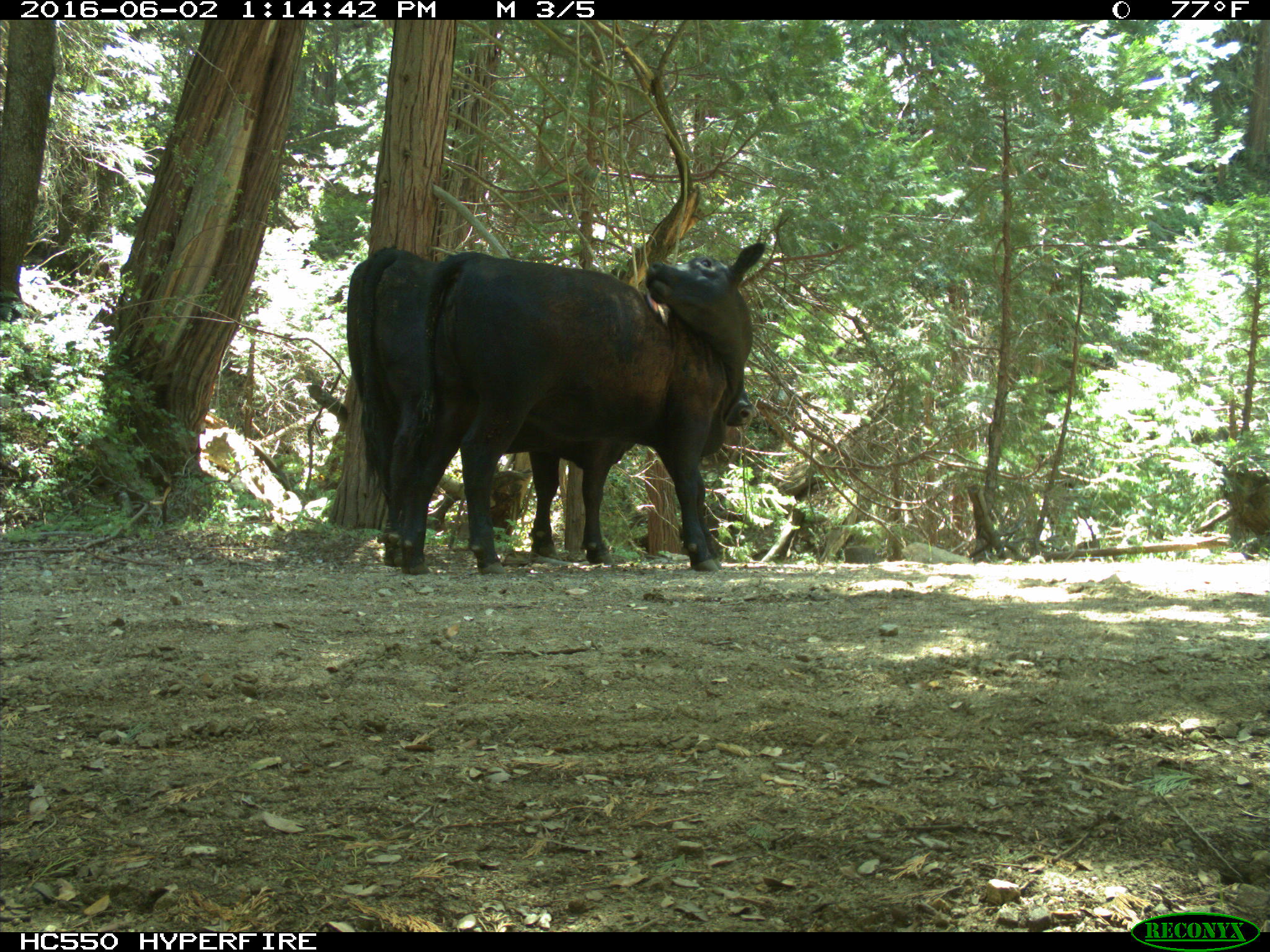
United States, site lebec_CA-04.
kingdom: Animalia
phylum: Chordata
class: Mammalia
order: Artiodactyla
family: Bovidae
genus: Bos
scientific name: Bos taurus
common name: domestic cow